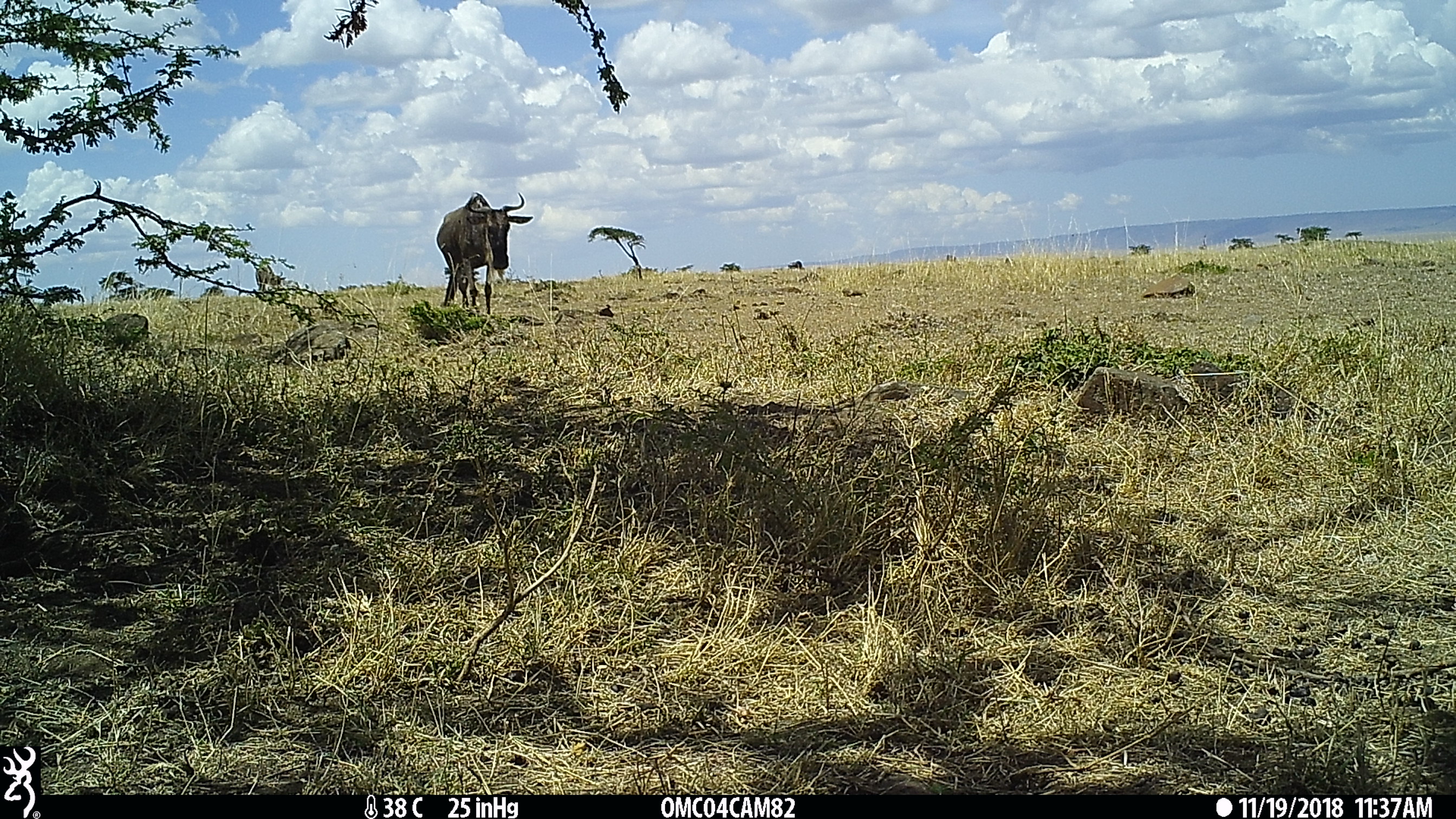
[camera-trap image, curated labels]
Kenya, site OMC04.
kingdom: Animalia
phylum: Chordata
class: Mammalia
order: Artiodactyla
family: Bovidae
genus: Connochaetes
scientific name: Connochaetes taurinus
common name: blue wildebeest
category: wildebeest